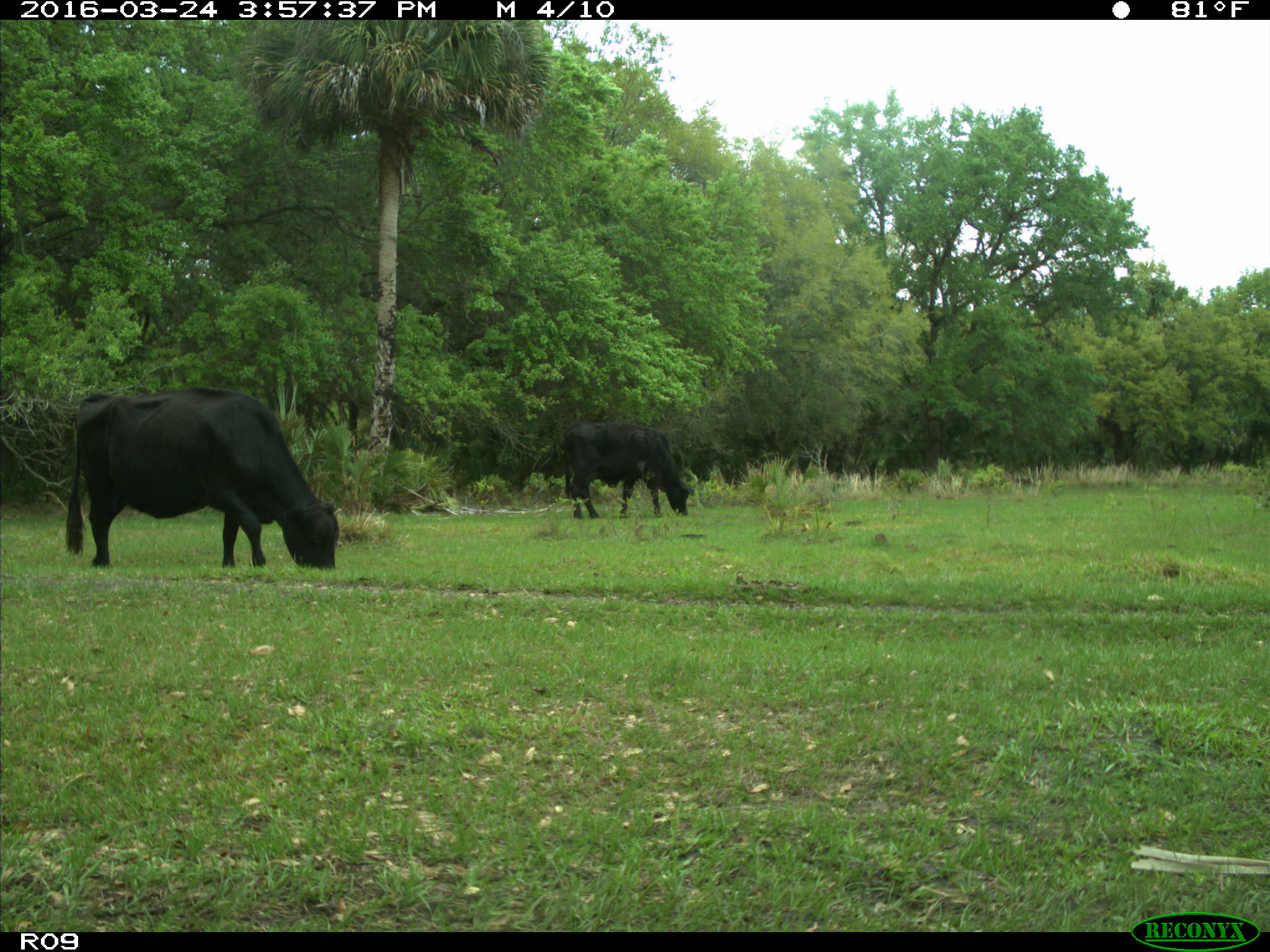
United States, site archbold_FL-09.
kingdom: Animalia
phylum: Chordata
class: Mammalia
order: Artiodactyla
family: Bovidae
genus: Bos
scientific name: Bos taurus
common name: domestic cow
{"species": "Bos taurus (domestic cow)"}